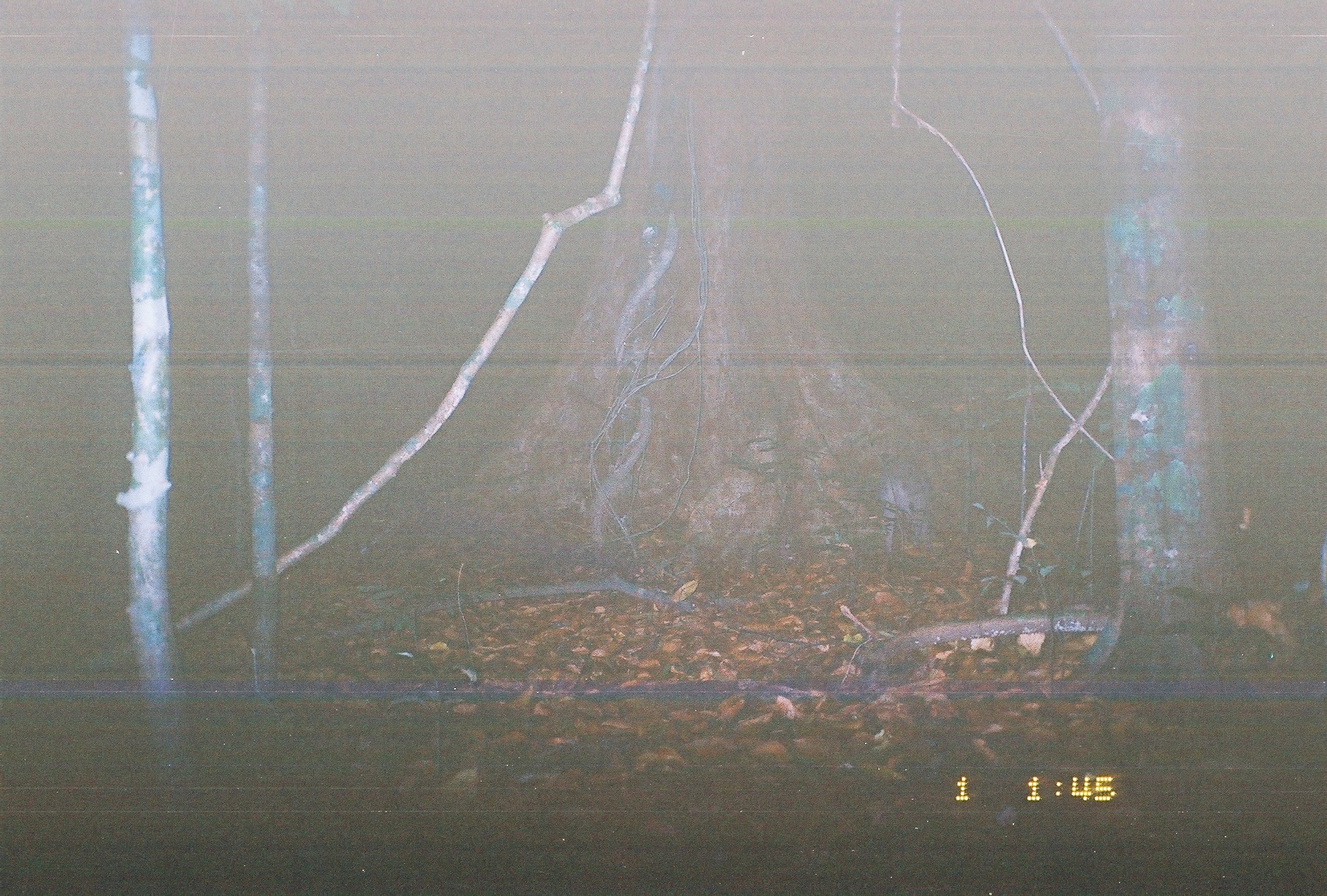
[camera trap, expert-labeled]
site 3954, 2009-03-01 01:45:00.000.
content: unidentified animal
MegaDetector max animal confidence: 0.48